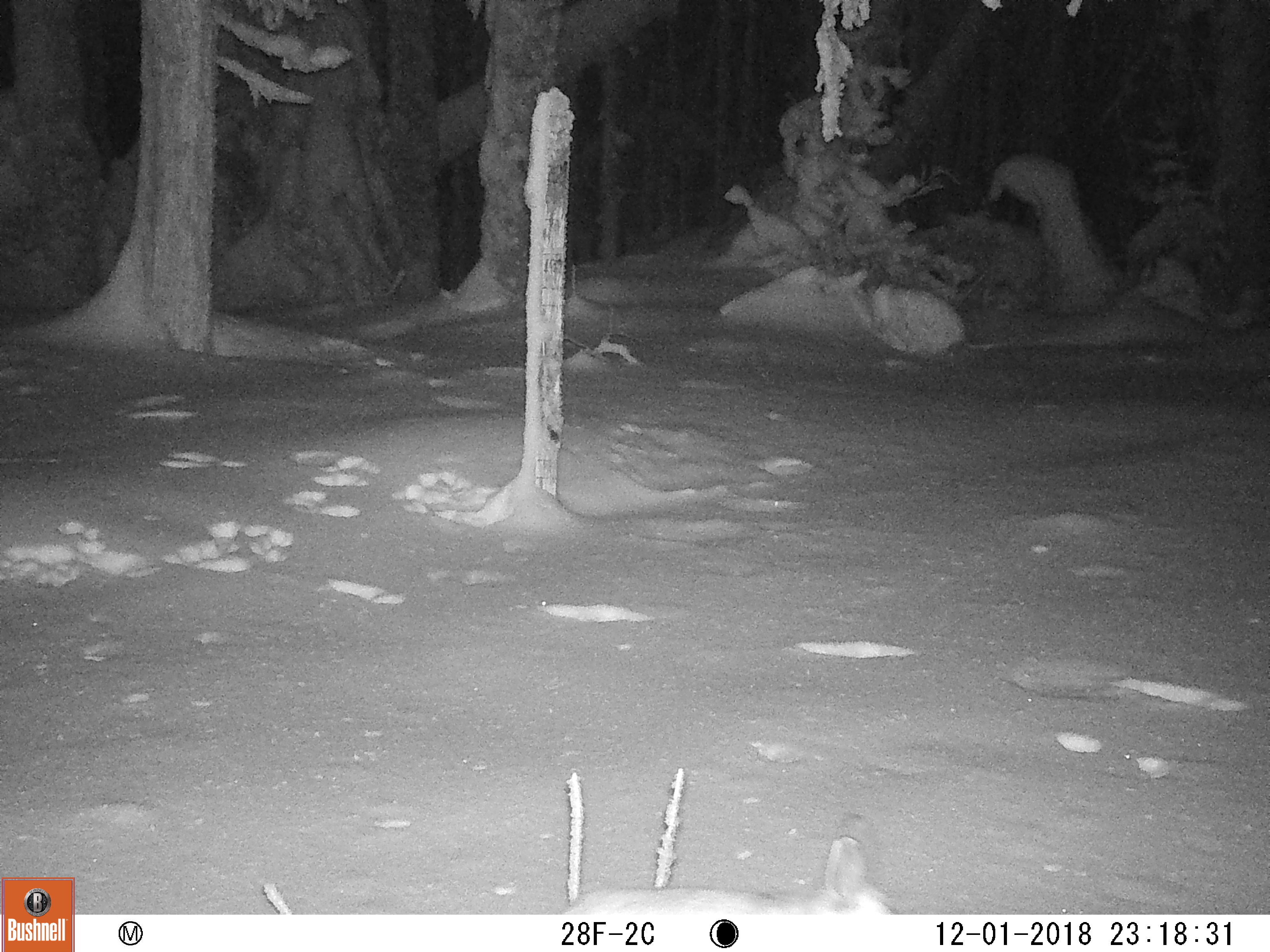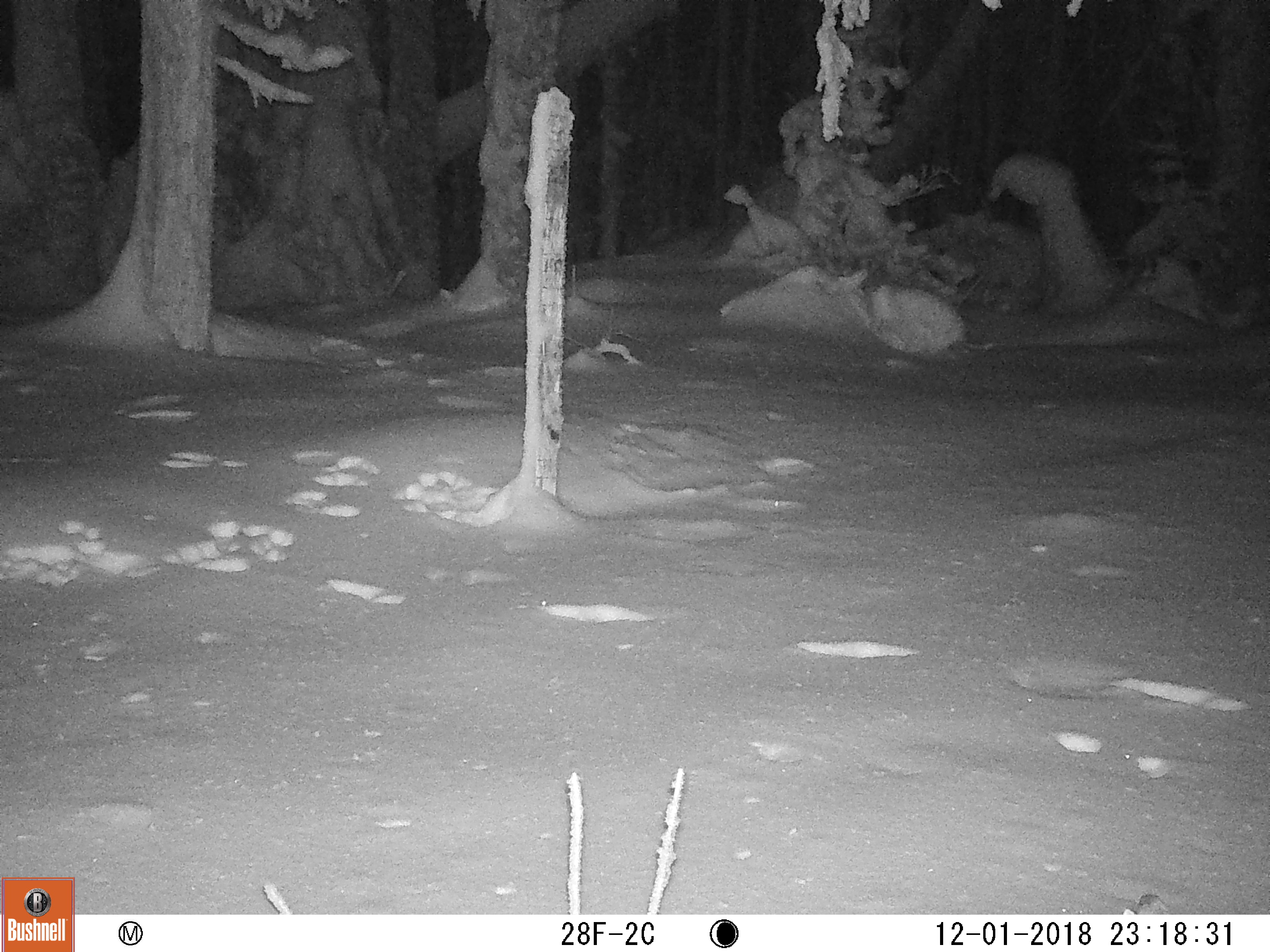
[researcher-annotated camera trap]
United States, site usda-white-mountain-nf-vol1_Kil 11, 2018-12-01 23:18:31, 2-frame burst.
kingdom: Animalia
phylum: Chordata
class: Mammalia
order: Lagomorpha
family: Leporidae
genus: Lepus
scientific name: Lepus americanus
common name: snowshoe hare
Snowshoe hare (Lepus americanus).